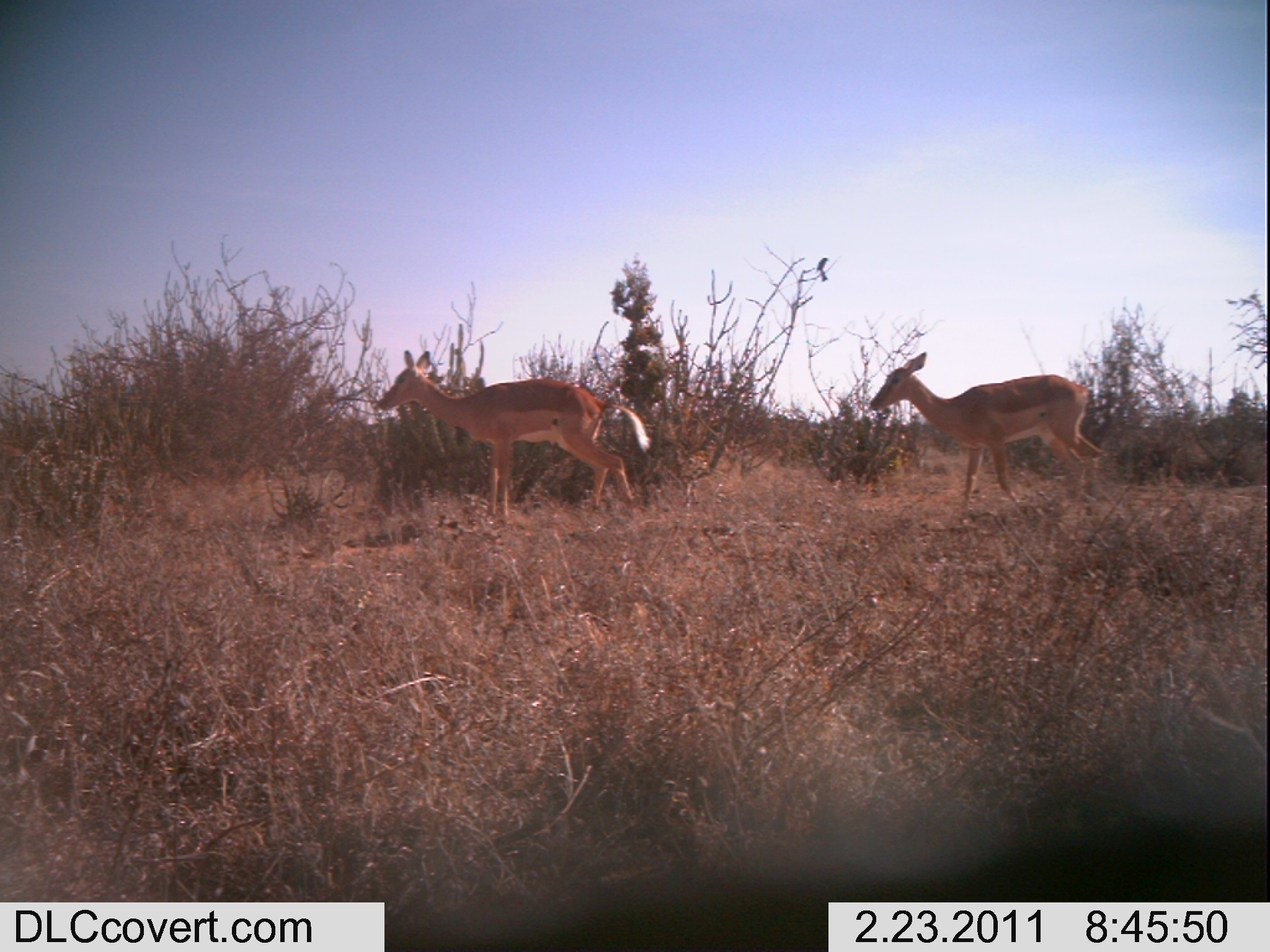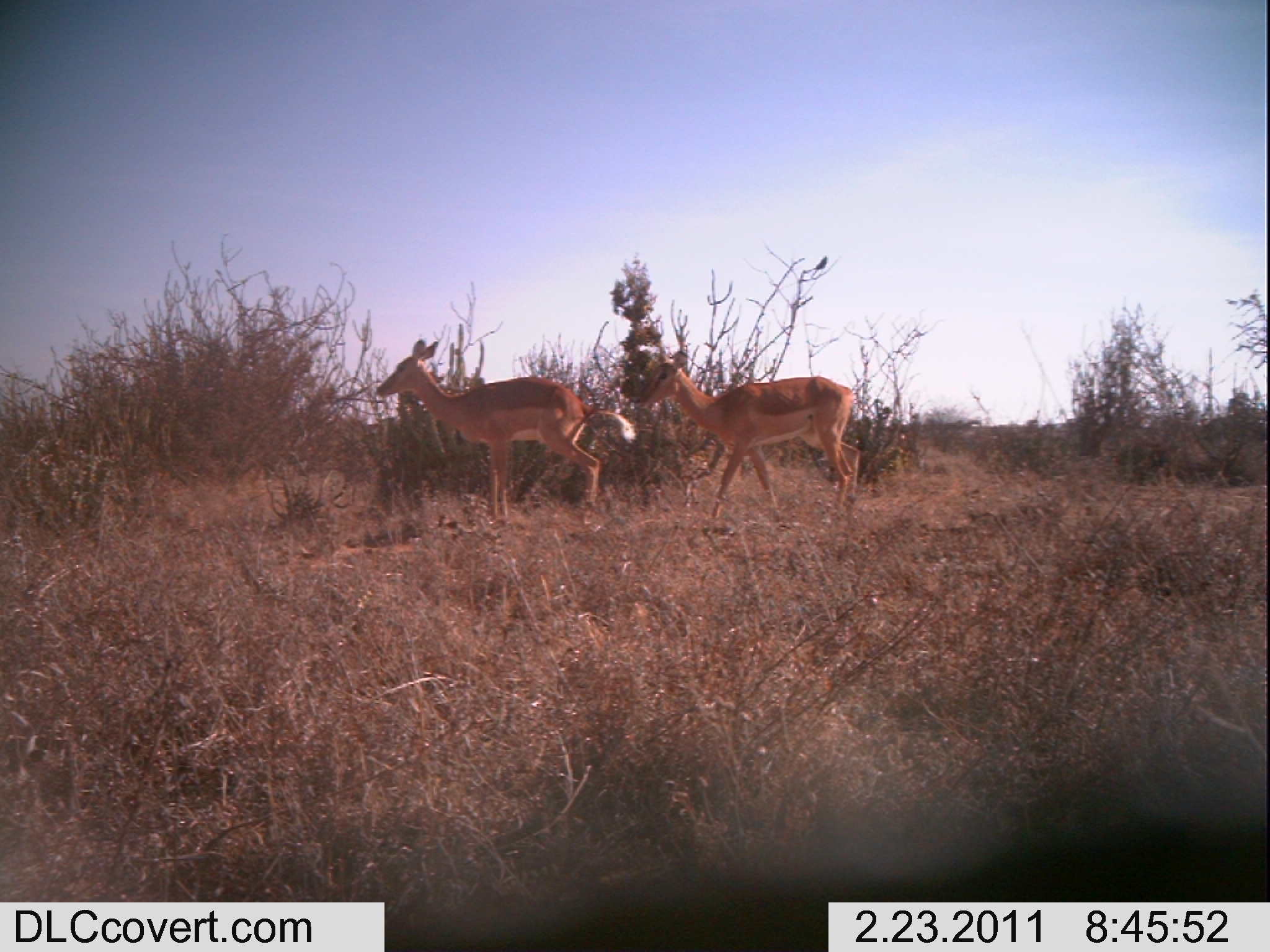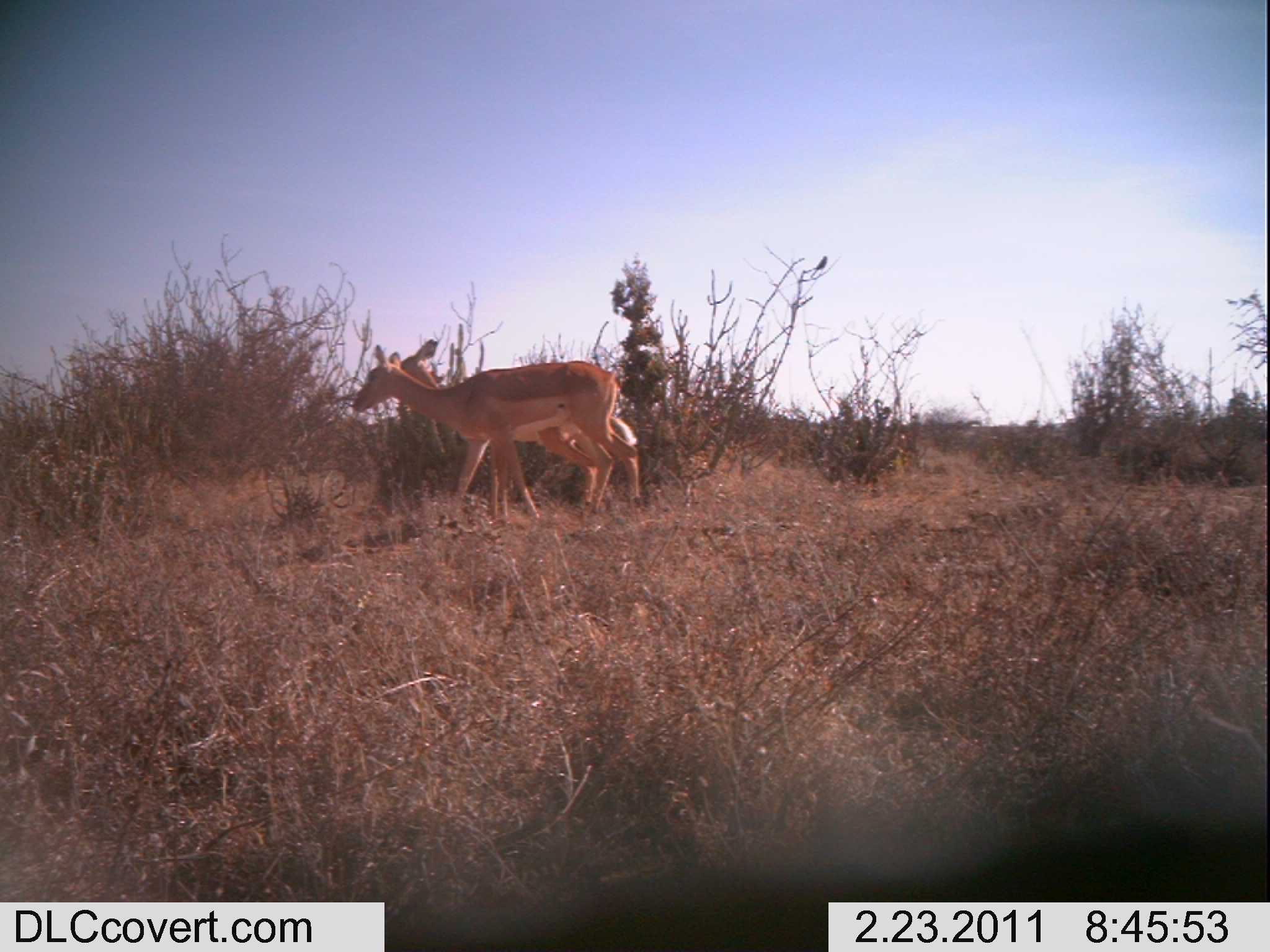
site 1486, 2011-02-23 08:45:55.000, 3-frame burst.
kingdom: Animalia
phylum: Chordata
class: Mammalia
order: Artiodactyla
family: Bovidae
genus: Aepyceros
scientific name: Aepyceros melampus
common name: impala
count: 2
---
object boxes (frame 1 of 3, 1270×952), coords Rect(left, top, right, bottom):
aepyceros melampus: Rect(377, 348, 650, 517); Rect(869, 351, 1104, 516); Rect(816, 257, 830, 283)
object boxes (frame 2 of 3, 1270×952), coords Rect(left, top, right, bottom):
aepyceros melampus: Rect(373, 337, 637, 518); Rect(638, 348, 861, 519)